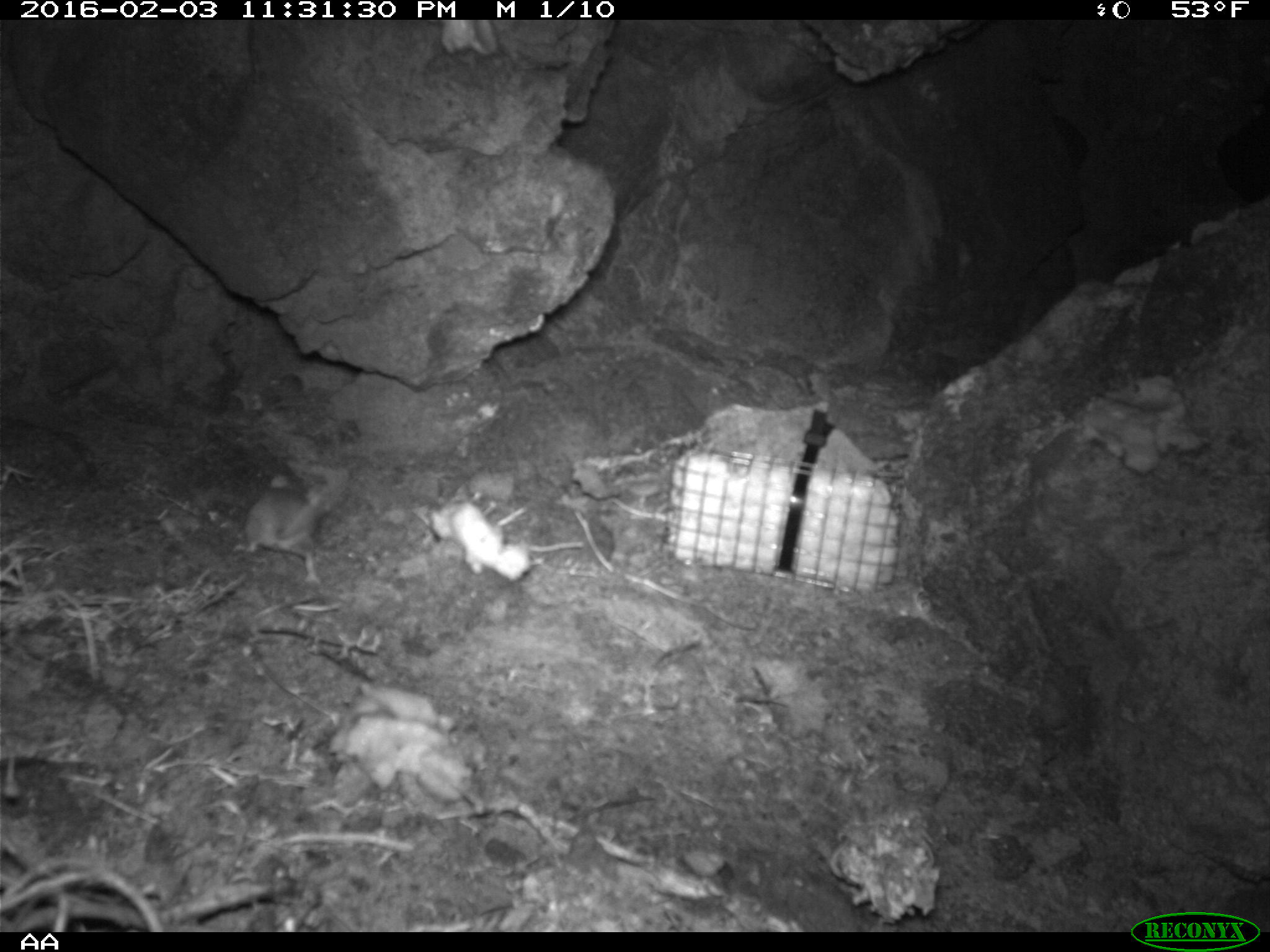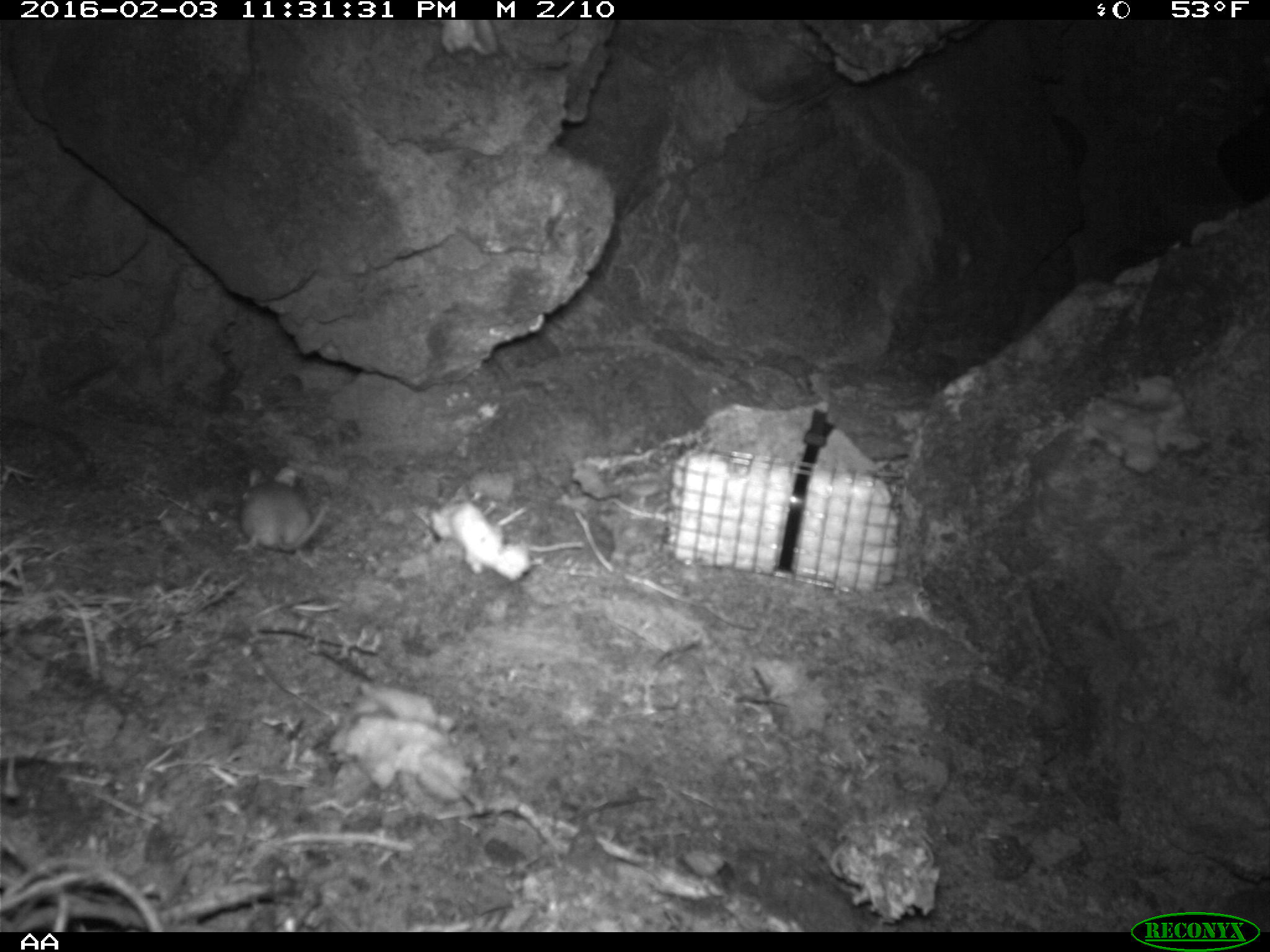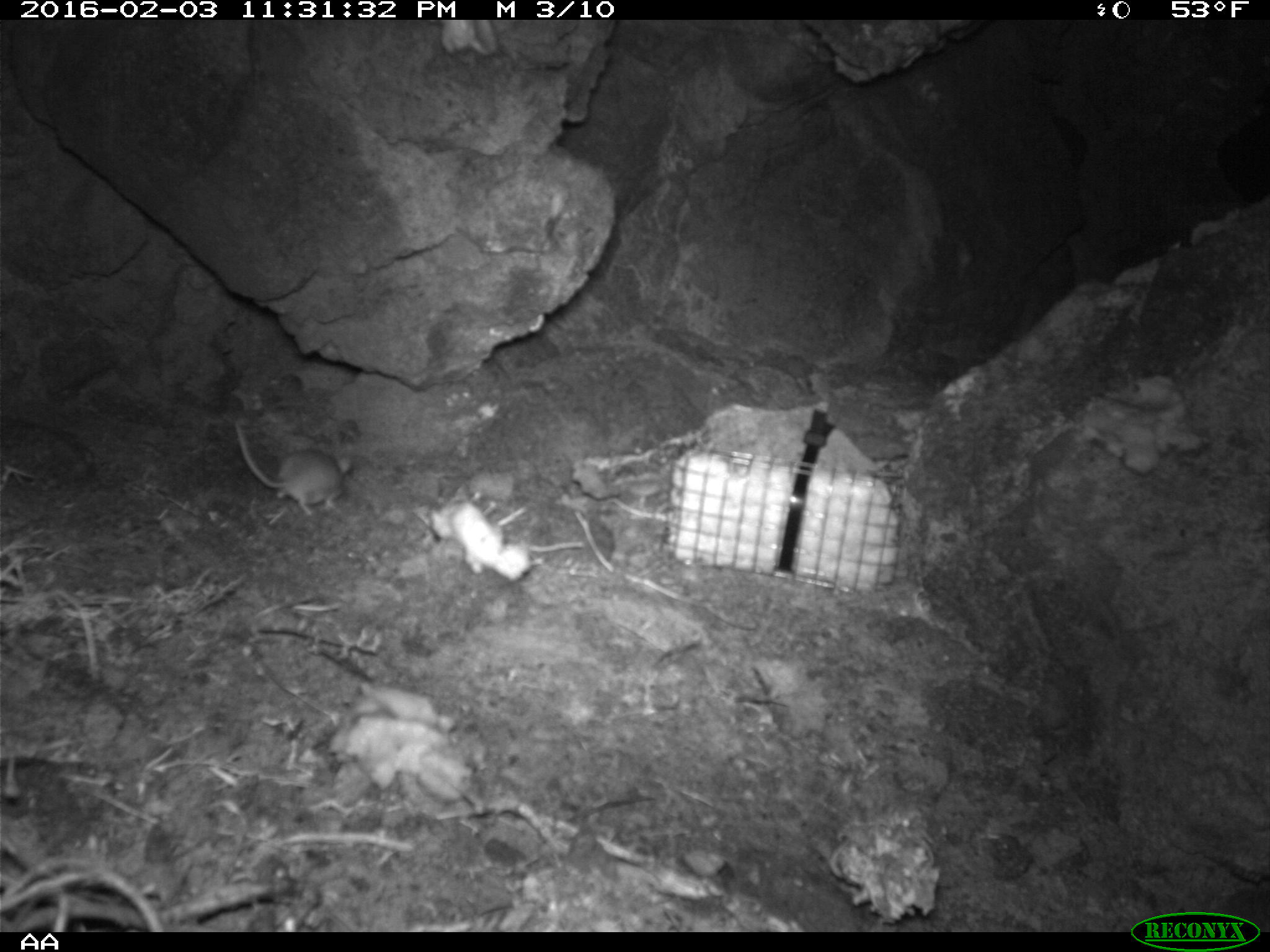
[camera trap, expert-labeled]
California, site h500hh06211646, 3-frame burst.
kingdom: Animalia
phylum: Chordata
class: Mammalia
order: Rodentia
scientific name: Rodentia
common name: rodent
Rodent (Rodentia).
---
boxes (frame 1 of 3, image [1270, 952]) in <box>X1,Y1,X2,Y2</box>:
rodent: <box>232,462,355,584</box>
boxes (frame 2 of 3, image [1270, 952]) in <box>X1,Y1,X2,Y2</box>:
rodent: <box>231,466,324,568</box>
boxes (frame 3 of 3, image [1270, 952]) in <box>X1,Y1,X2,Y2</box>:
rodent: <box>231,418,352,516</box>